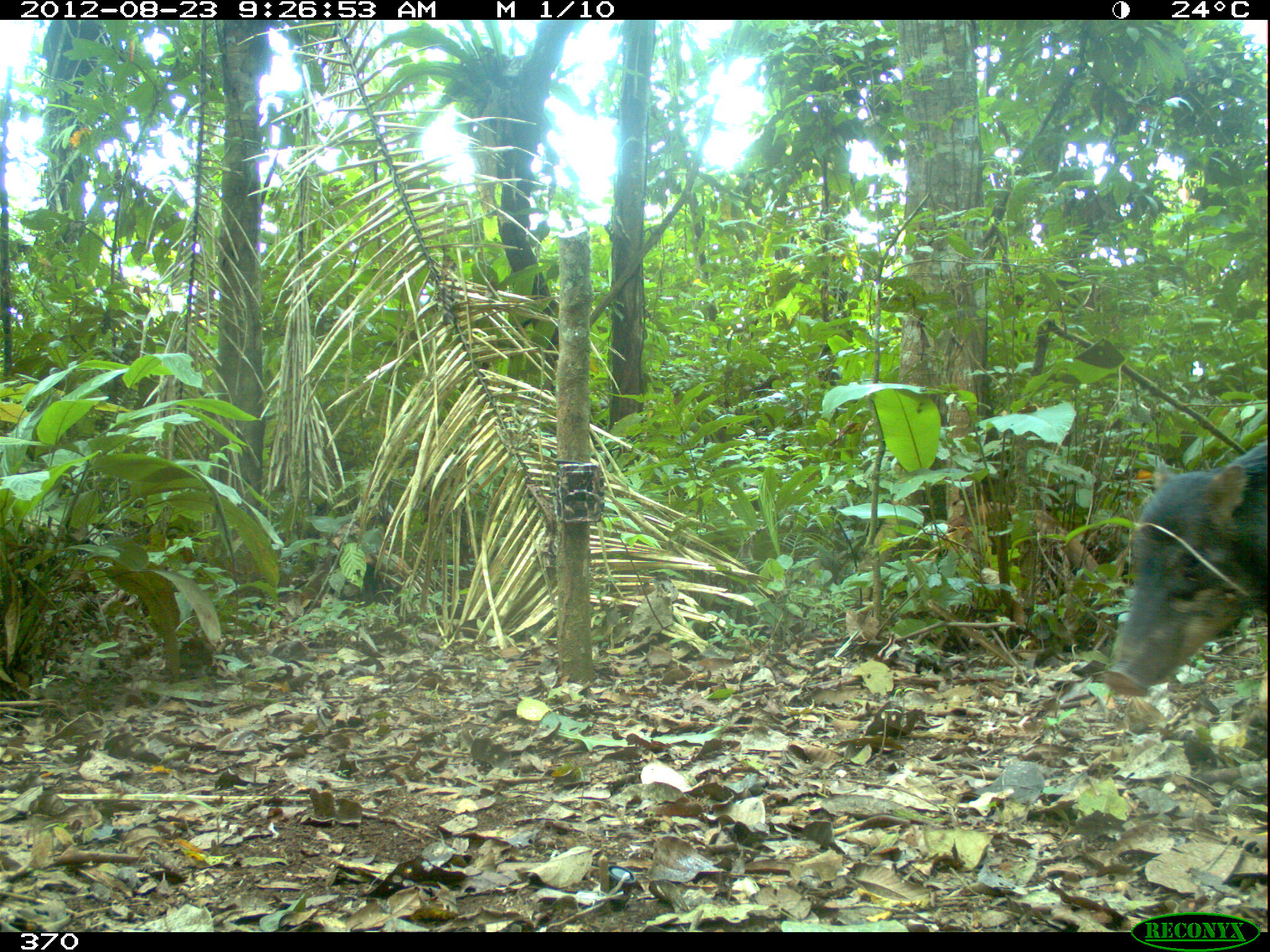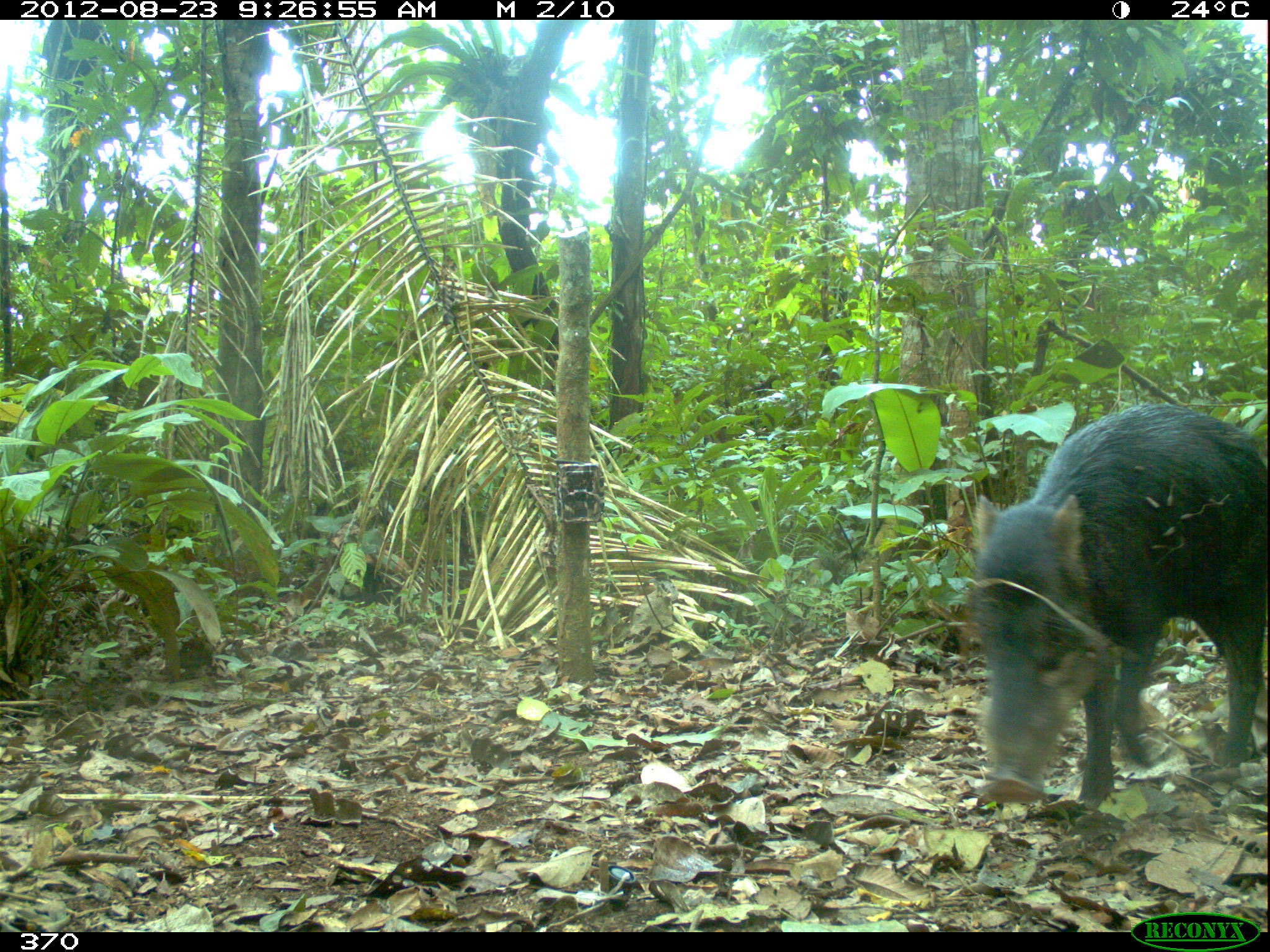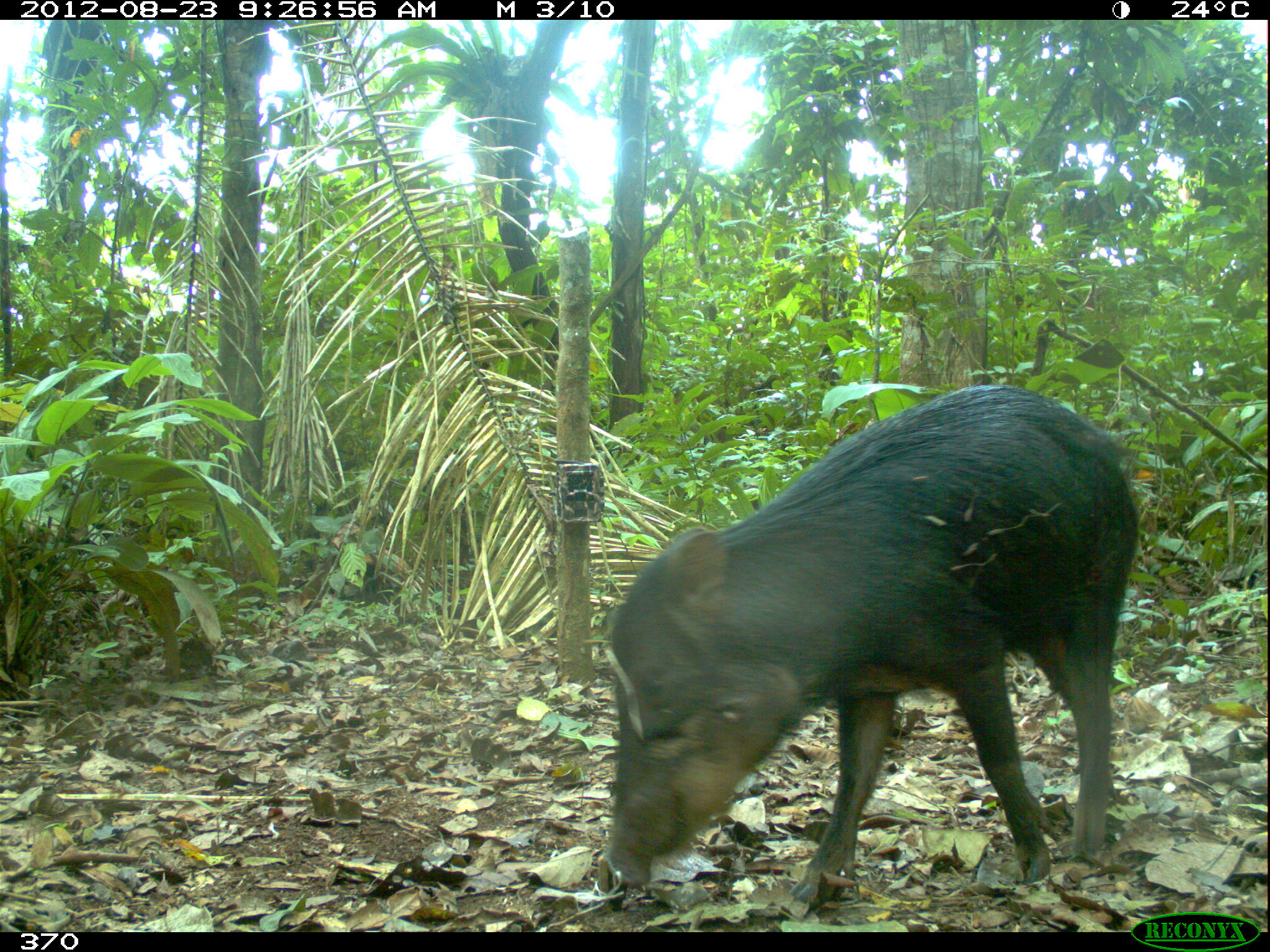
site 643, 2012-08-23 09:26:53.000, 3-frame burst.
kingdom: Animalia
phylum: Chordata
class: Mammalia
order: Artiodactyla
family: Tayassuidae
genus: Tayassu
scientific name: Tayassu pecari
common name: white-lipped peccary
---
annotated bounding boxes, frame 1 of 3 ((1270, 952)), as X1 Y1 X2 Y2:
tayassu pecari: 1101 443 1270 696